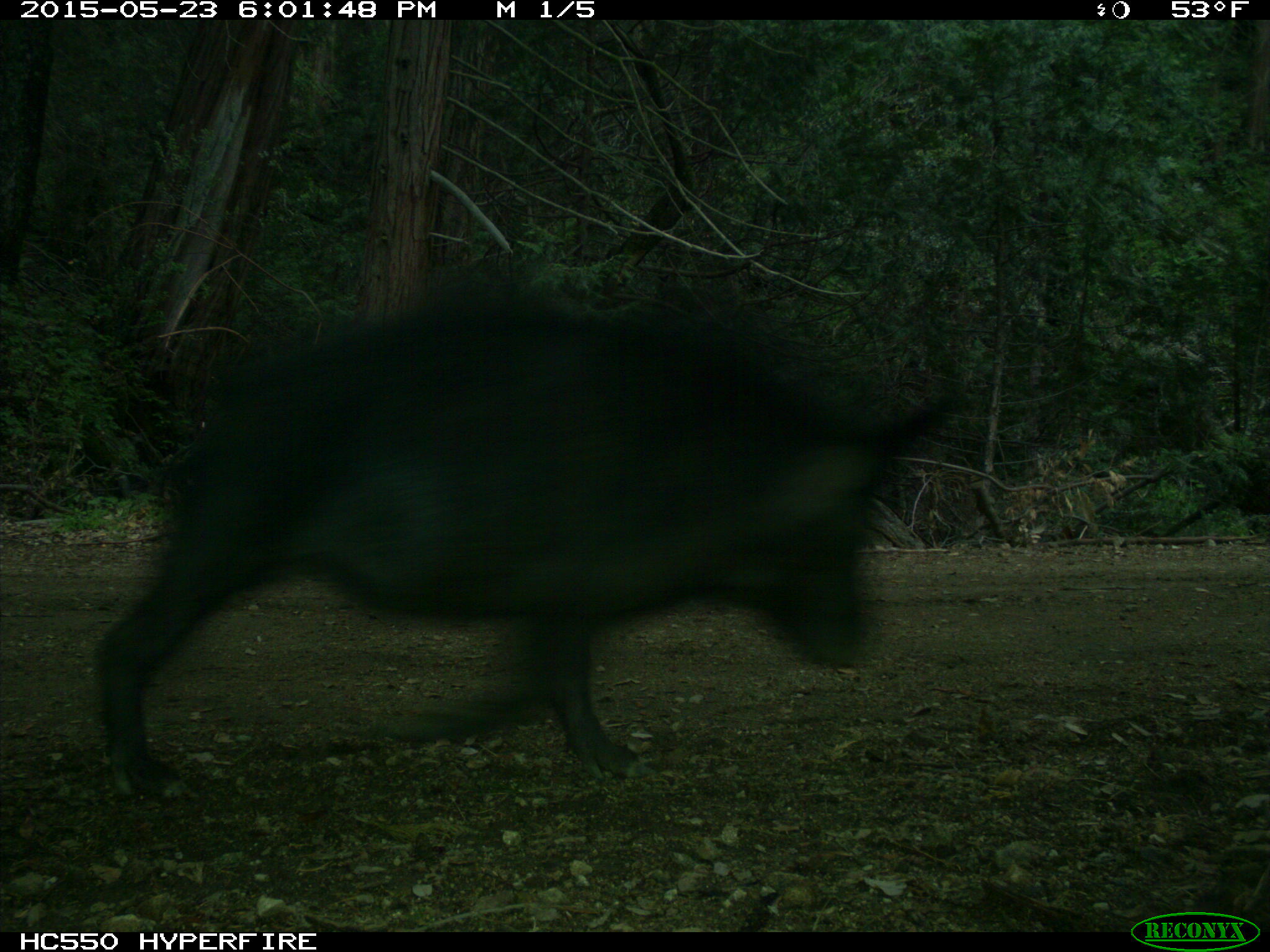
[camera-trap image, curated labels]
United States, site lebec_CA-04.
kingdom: Animalia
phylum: Chordata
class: Mammalia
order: Artiodactyla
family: Suidae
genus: Sus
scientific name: Sus scrofa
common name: wild boar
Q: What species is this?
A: Sus scrofa (wild boar).